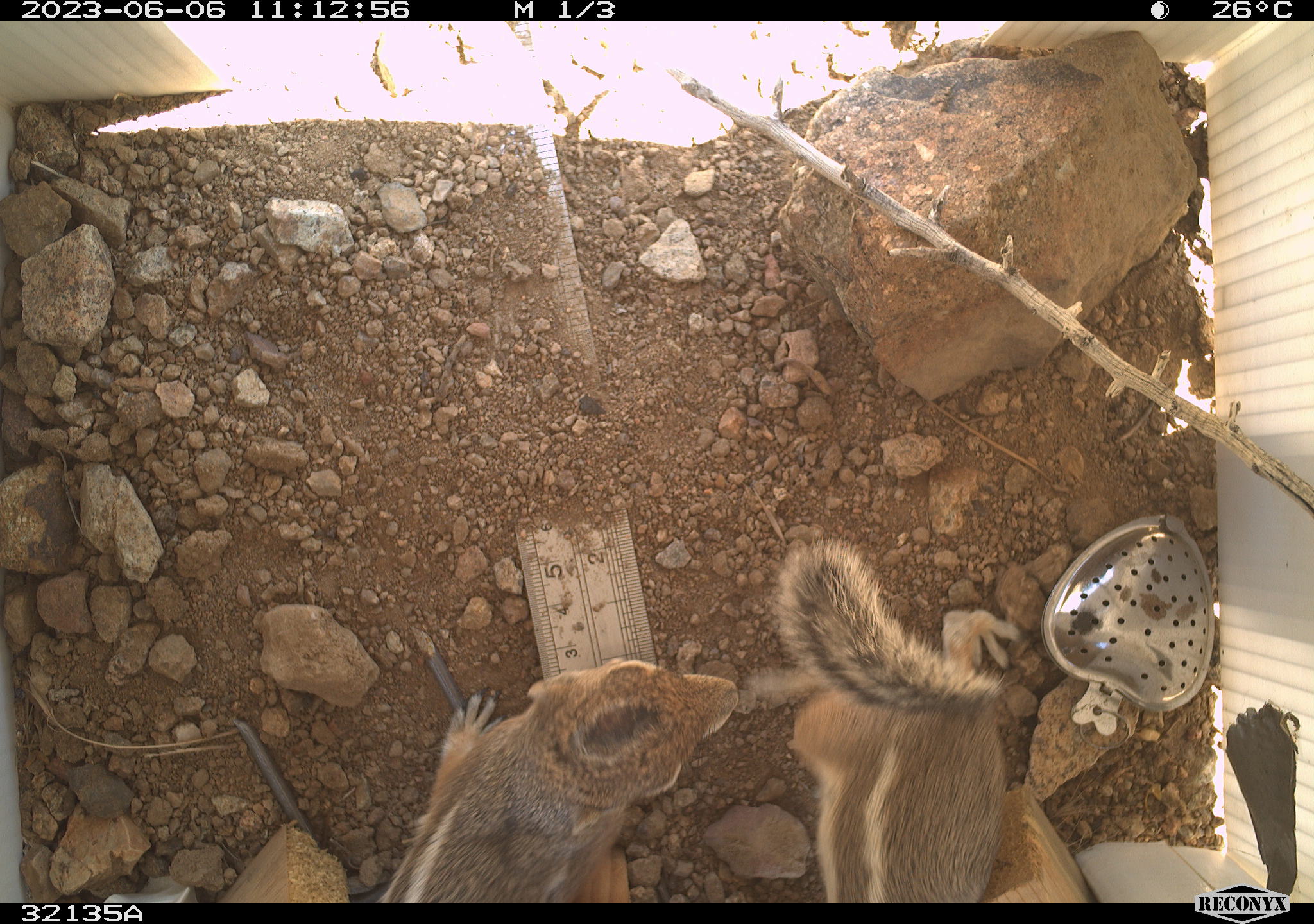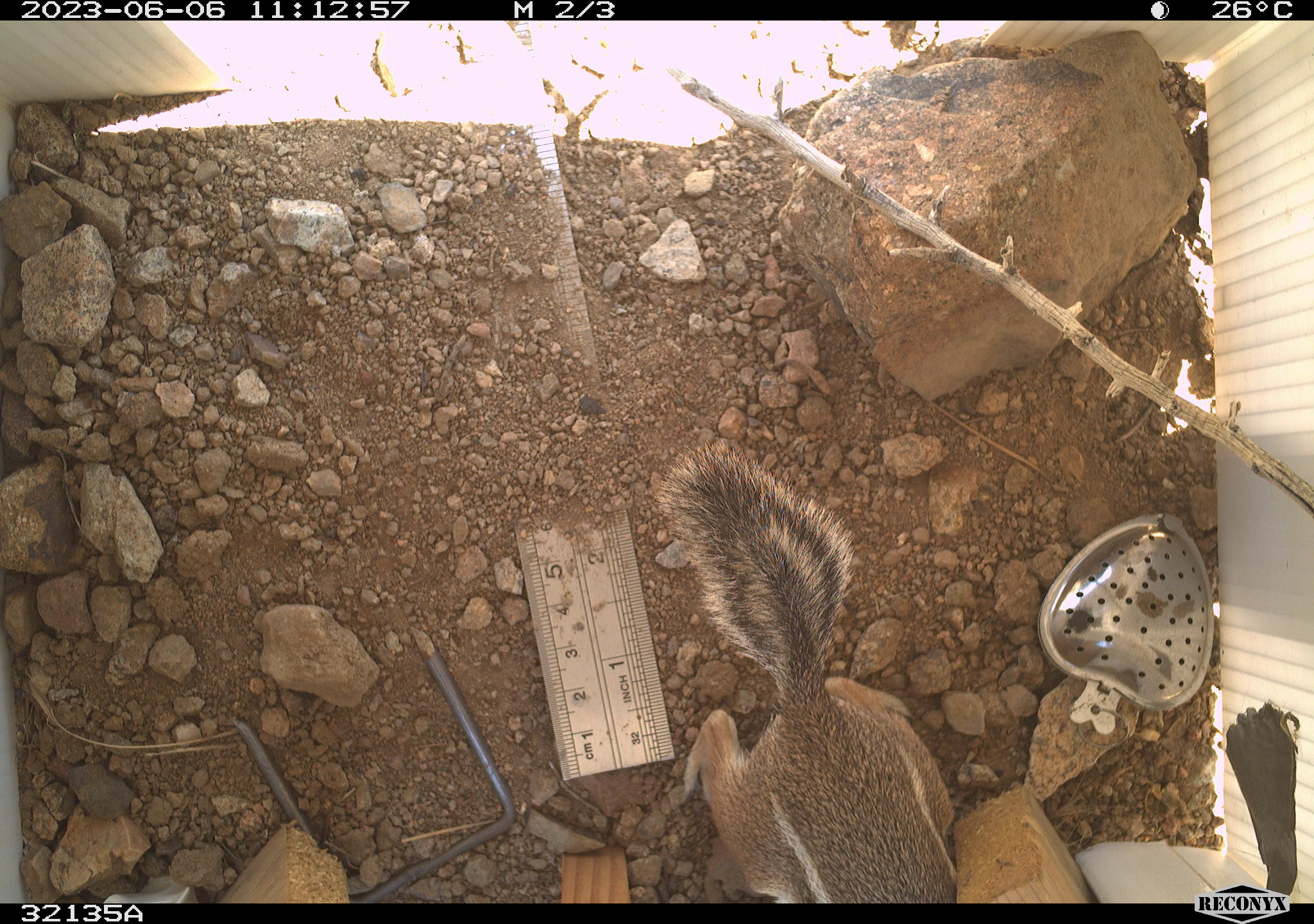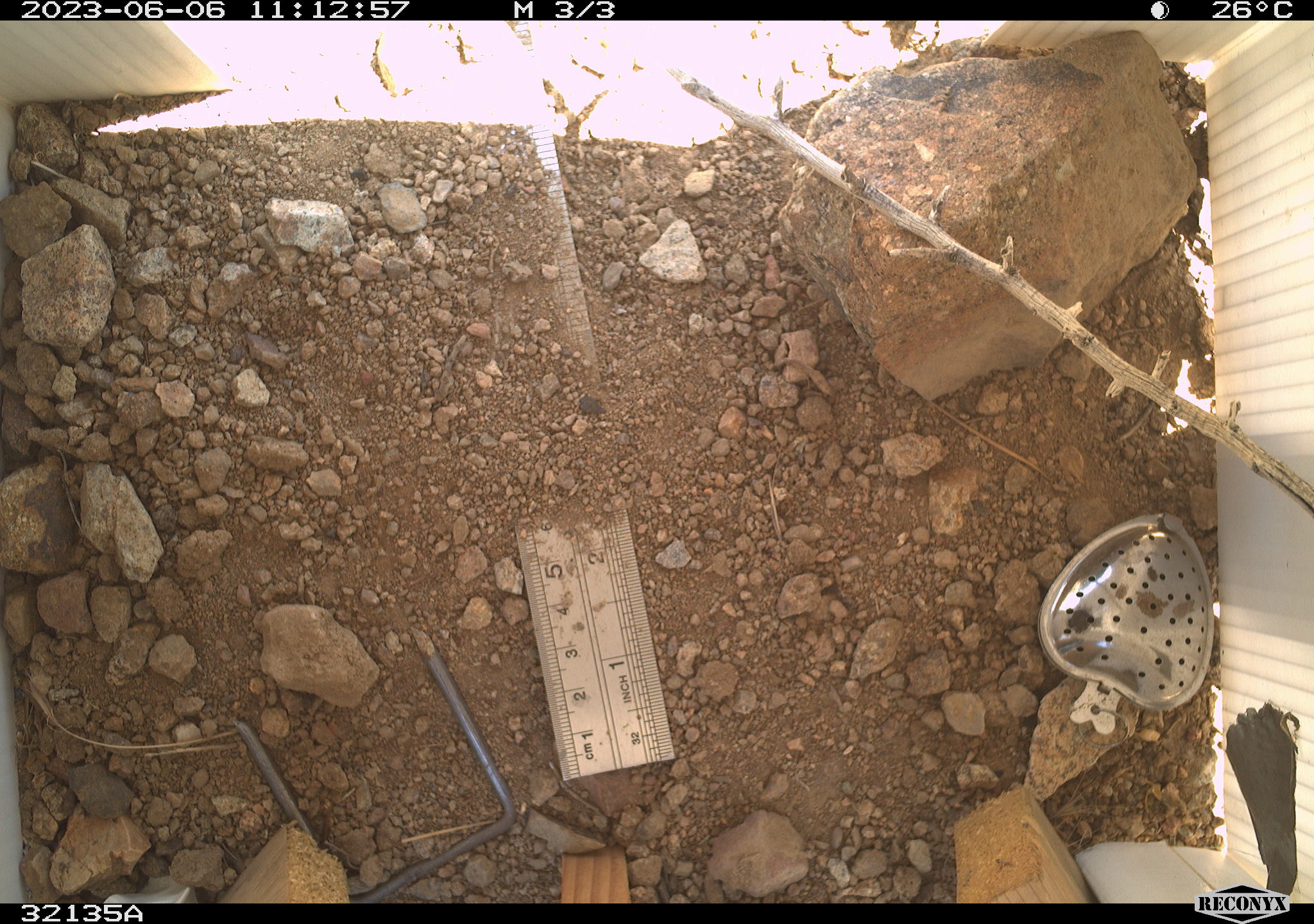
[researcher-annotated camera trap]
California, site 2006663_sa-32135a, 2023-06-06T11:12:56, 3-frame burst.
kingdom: Animalia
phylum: Chordata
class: Mammalia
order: Rodentia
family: Sciuridae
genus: Ammospermophilus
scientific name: Ammospermophilus leucurus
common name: white-tailed antelope squirrel